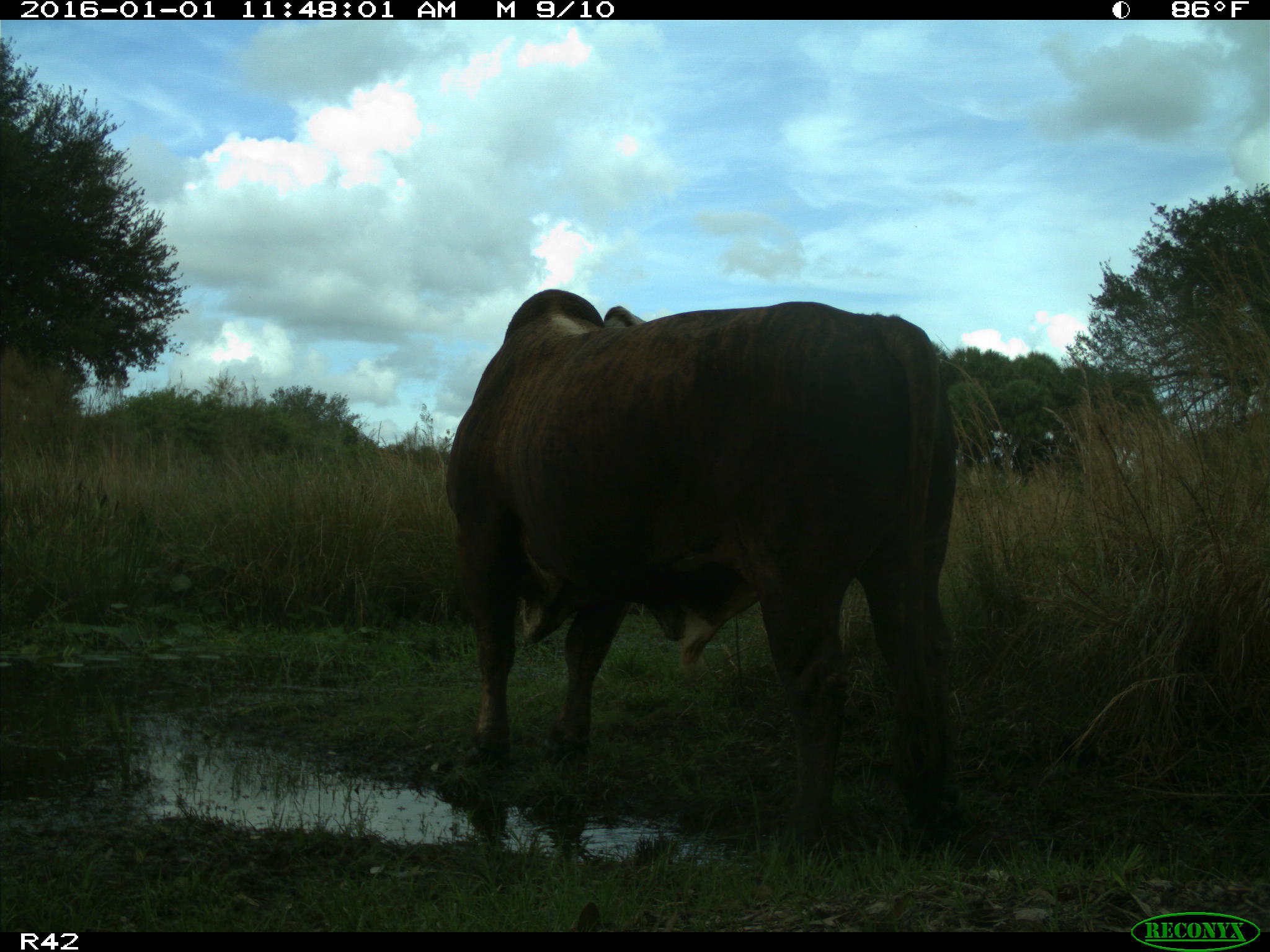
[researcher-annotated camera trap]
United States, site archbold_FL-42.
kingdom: Animalia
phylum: Chordata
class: Mammalia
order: Artiodactyla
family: Bovidae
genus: Bos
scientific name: Bos taurus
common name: domestic cow